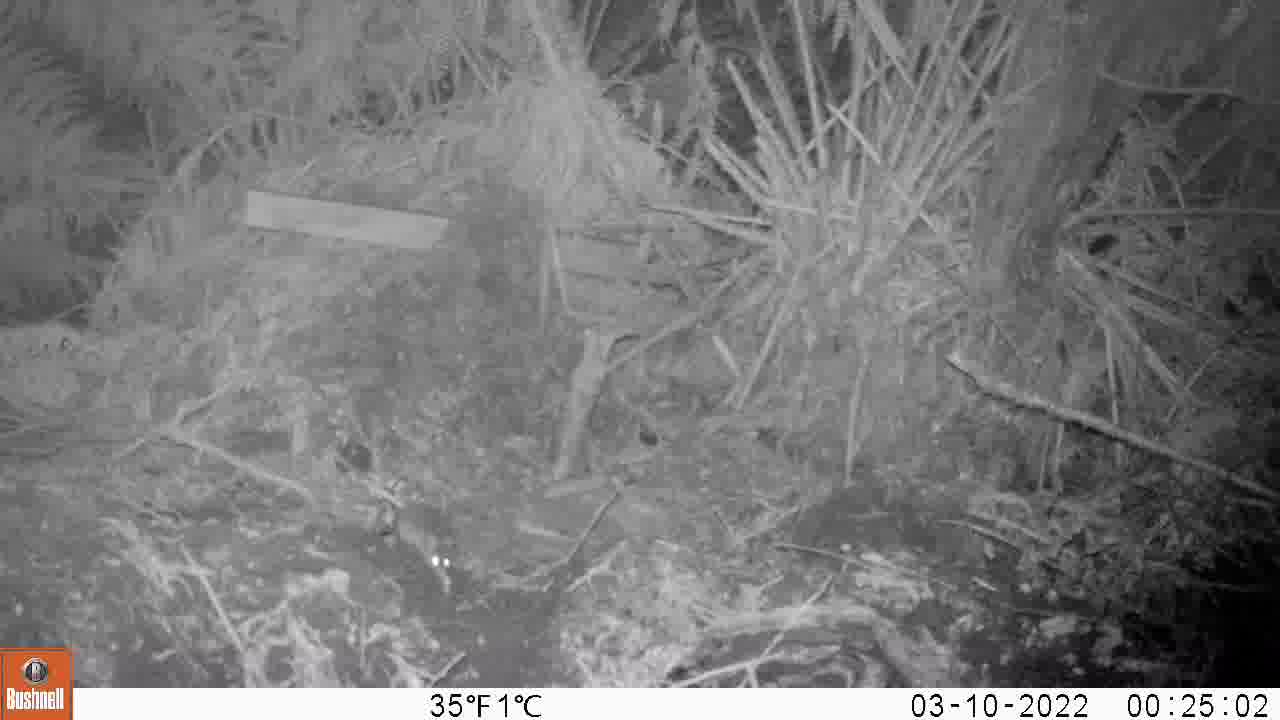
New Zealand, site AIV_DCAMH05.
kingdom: Animalia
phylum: Chordata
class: Mammalia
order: Rodentia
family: Muridae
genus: Mus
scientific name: Mus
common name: mouse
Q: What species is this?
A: Mouse (Mus).